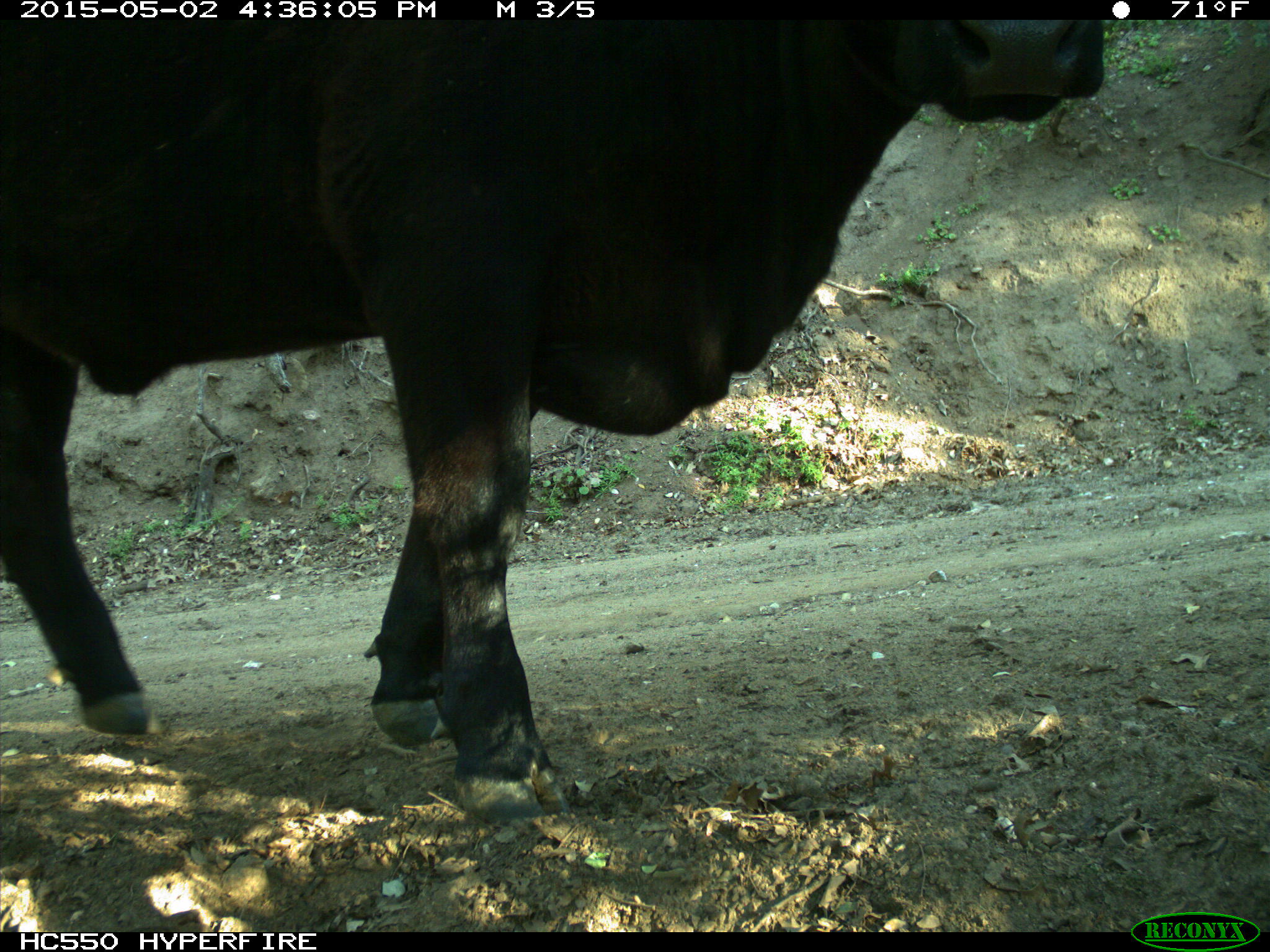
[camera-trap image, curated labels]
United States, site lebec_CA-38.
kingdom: Animalia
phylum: Chordata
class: Mammalia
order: Artiodactyla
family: Bovidae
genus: Bos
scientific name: Bos taurus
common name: domestic cow